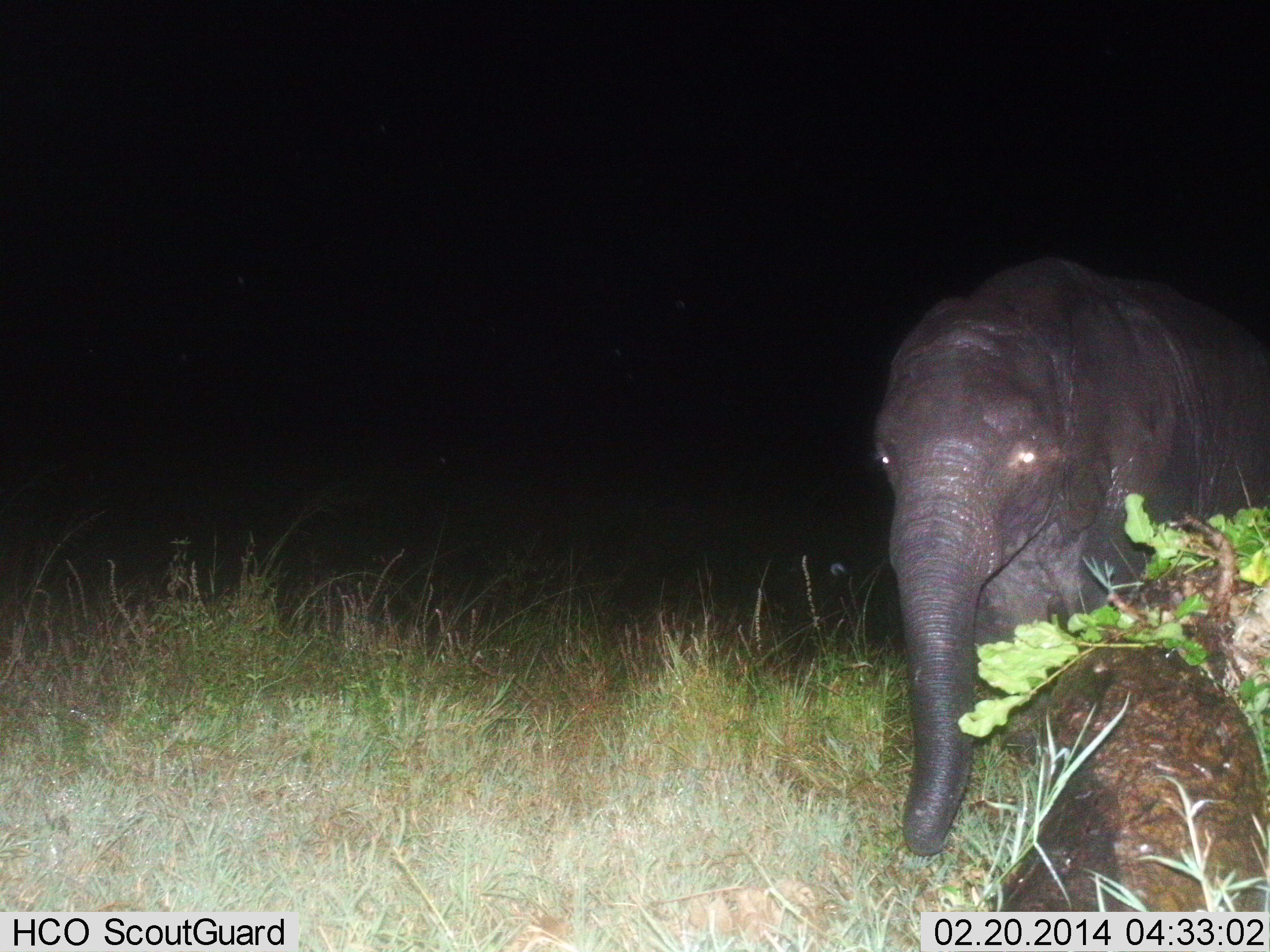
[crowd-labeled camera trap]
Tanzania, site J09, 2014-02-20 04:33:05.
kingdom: Animalia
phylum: Chordata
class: Mammalia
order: Proboscidea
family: Elephantidae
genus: Loxodonta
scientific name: Loxodonta africana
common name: african bush elephant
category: elephant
Elephant (african bush elephant) (Loxodonta africana), count 1. Behavior (volunteer vote fractions): standing 60%, resting 0%, moving 40%, interacting 0%. Young present (vote fraction): 60%. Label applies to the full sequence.